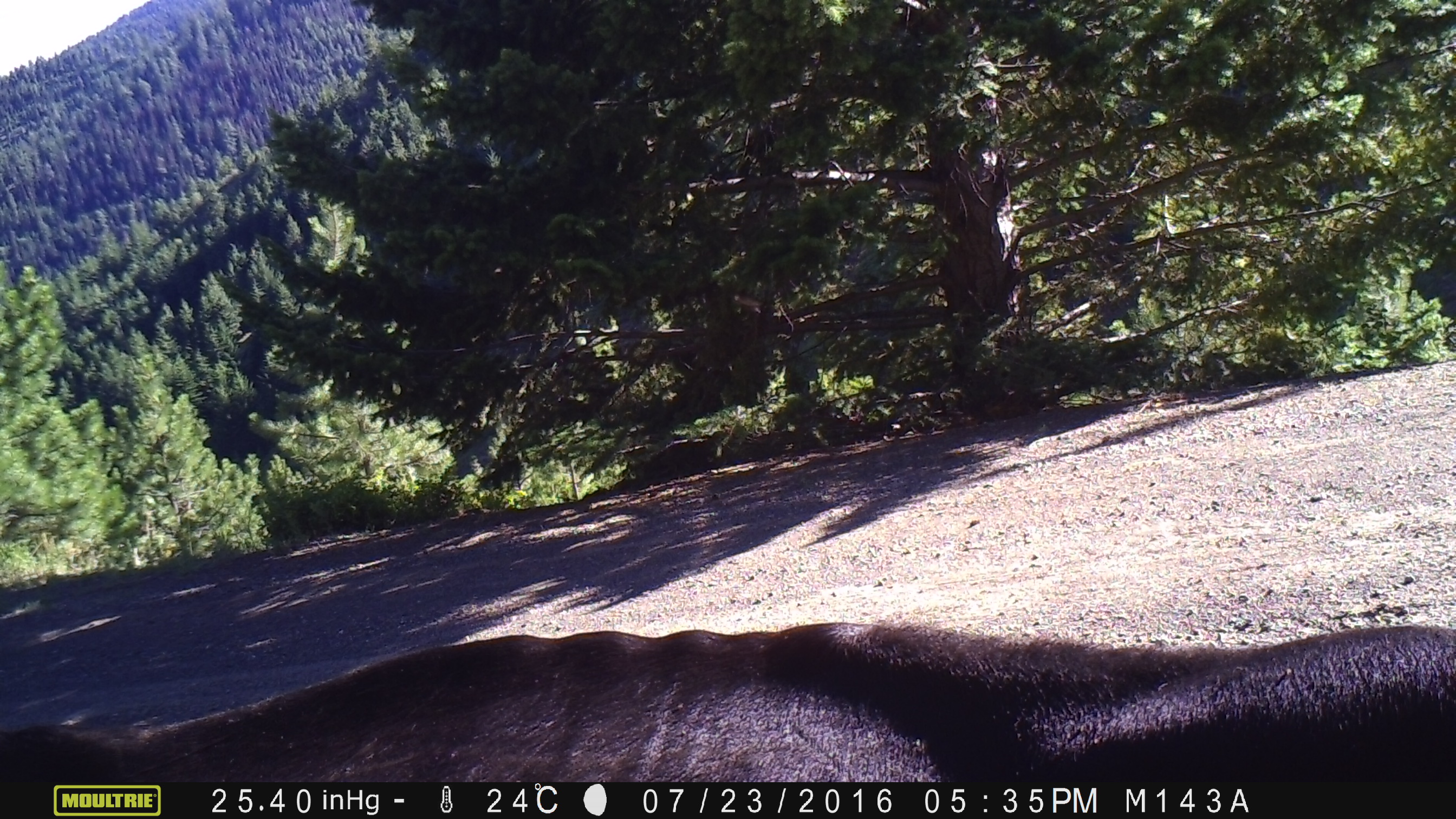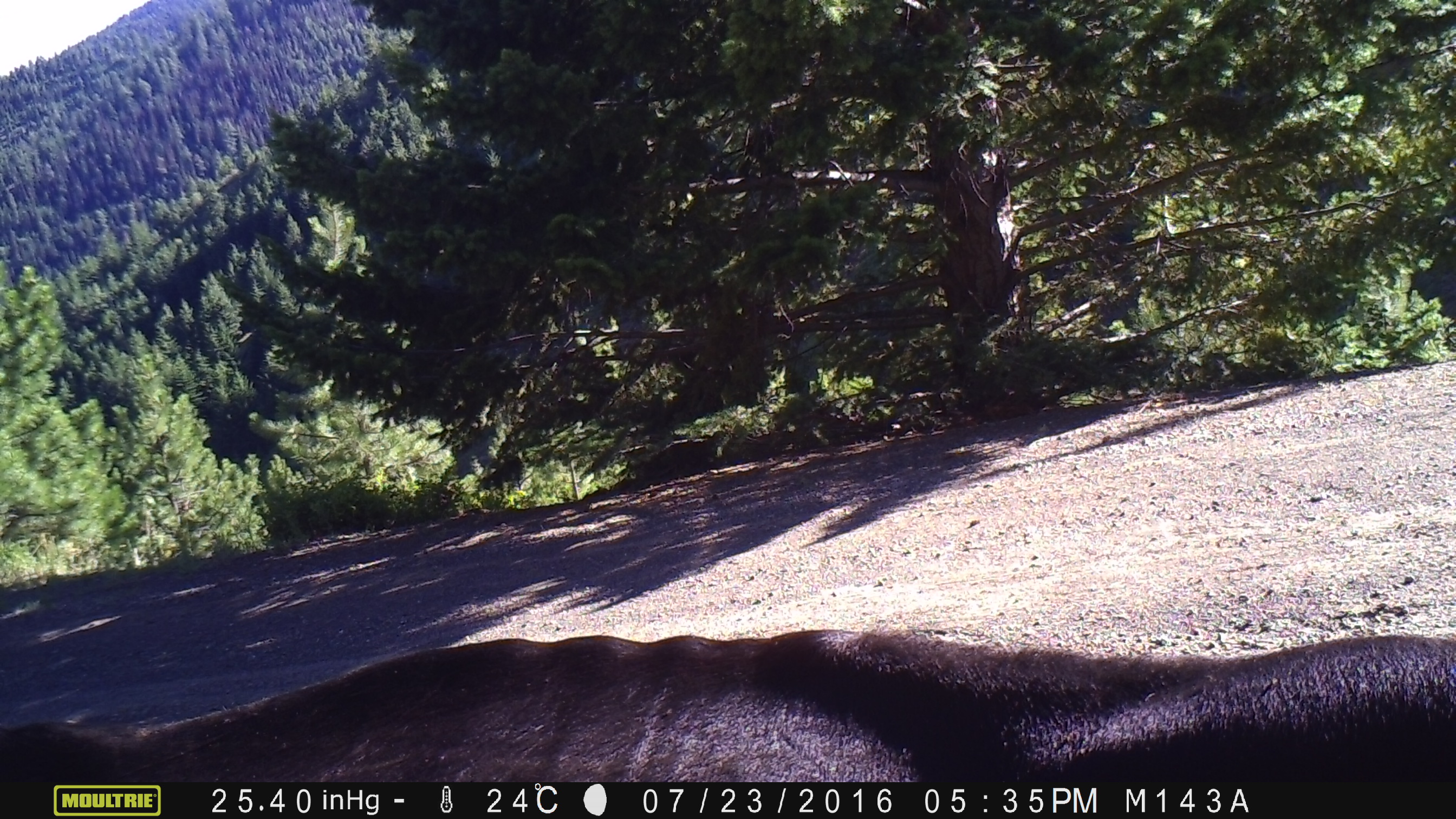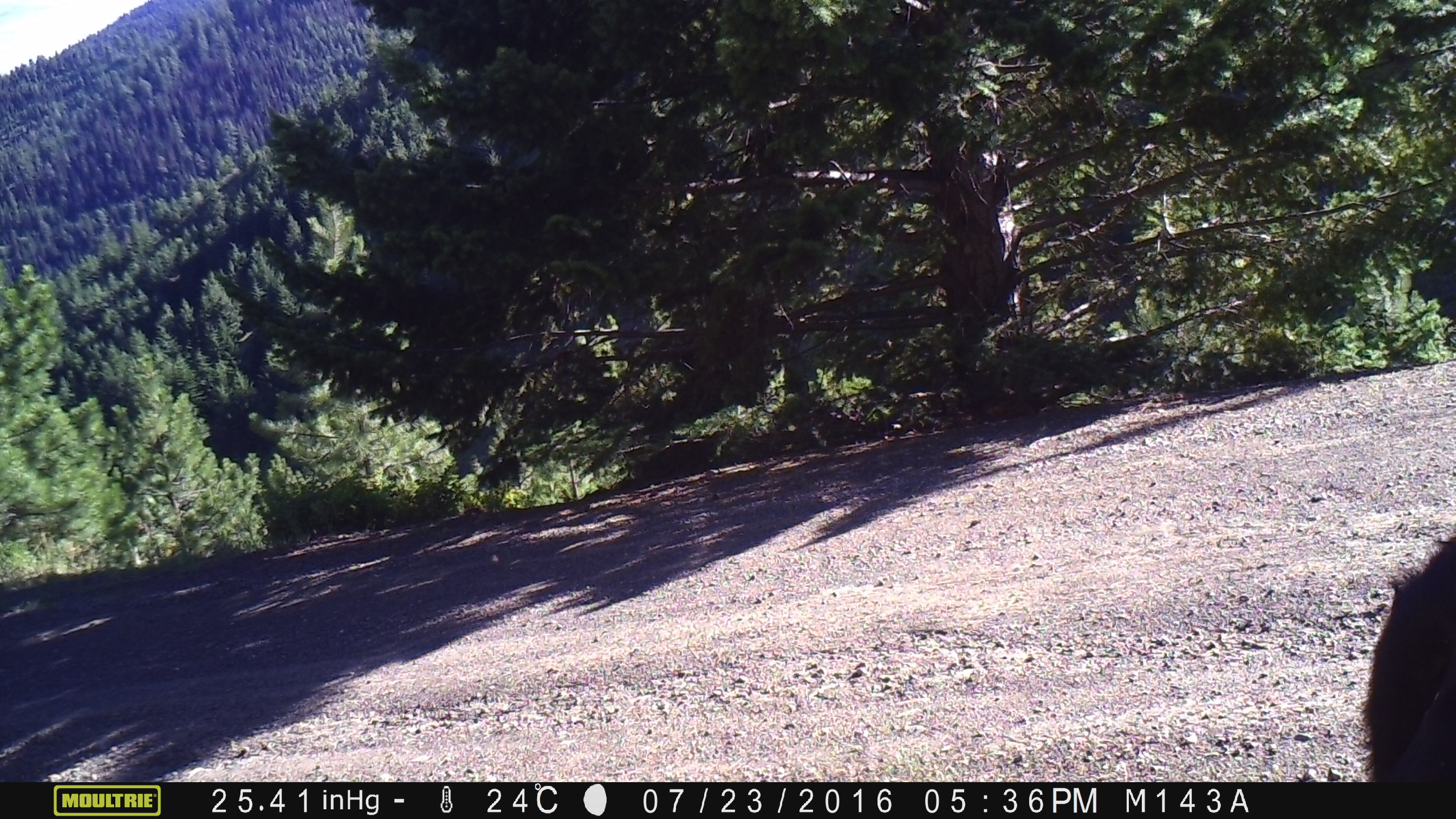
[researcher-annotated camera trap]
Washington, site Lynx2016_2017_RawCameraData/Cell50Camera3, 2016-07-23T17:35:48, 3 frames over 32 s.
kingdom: Animalia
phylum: Chordata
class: Mammalia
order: Artiodactyla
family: Bovidae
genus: Bos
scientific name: Bos taurus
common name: domestic cattle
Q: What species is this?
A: Domestic cattle (Bos taurus).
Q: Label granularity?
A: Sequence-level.